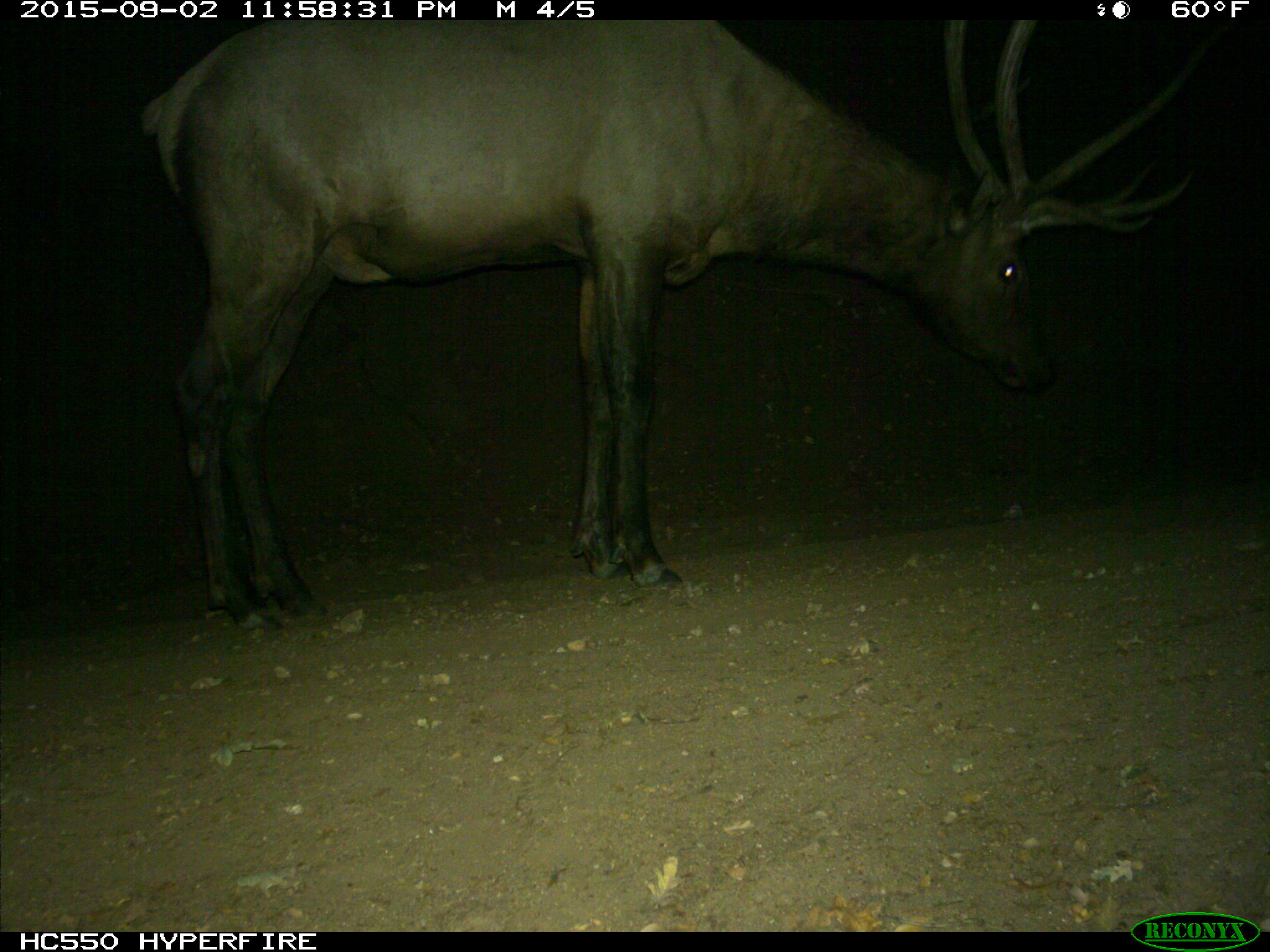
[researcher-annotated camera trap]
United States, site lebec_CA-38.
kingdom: Animalia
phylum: Chordata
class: Mammalia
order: Artiodactyla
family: Cervidae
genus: Cervus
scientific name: Cervus canadensis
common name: elk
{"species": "Cervus canadensis (elk)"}